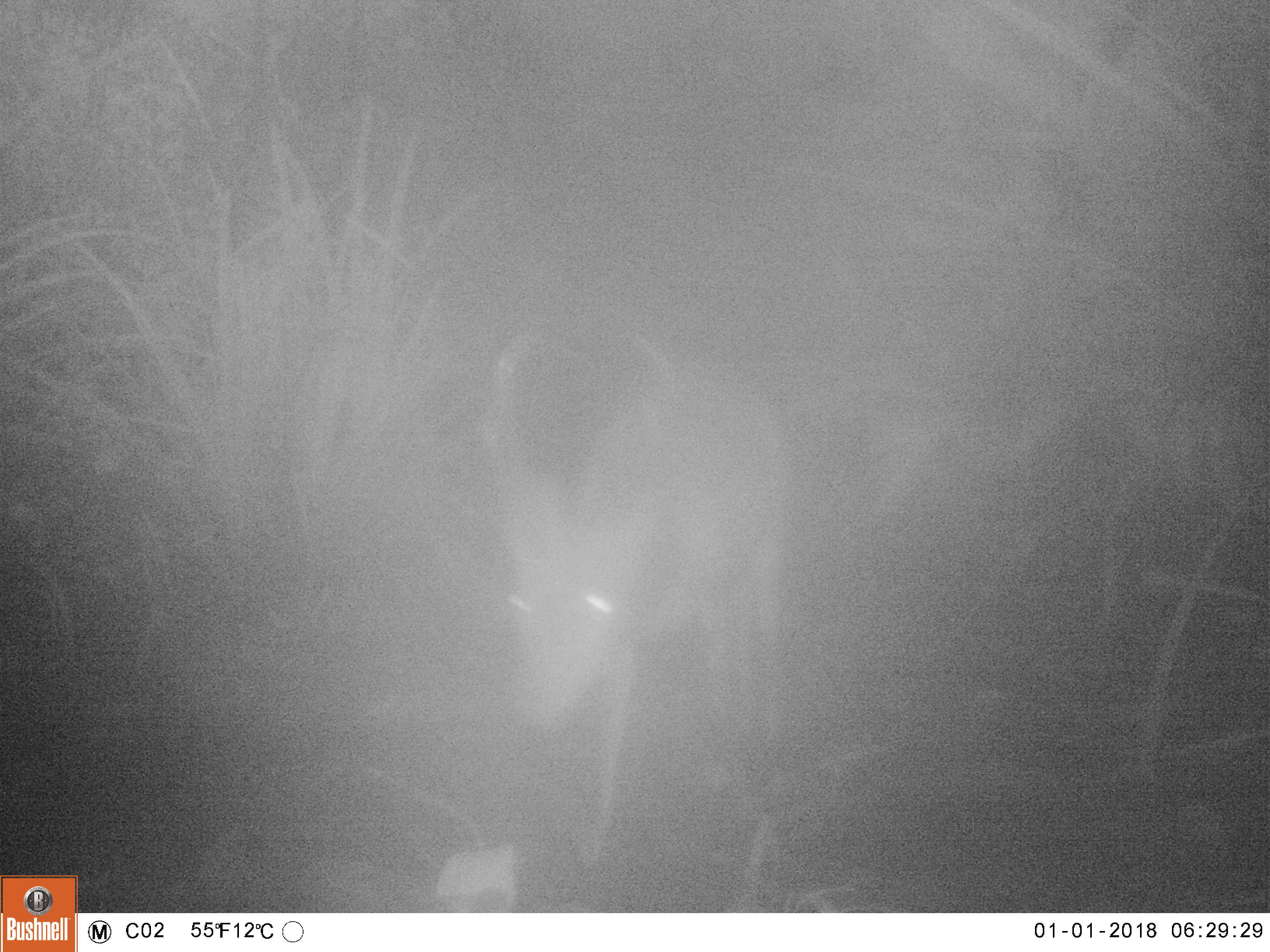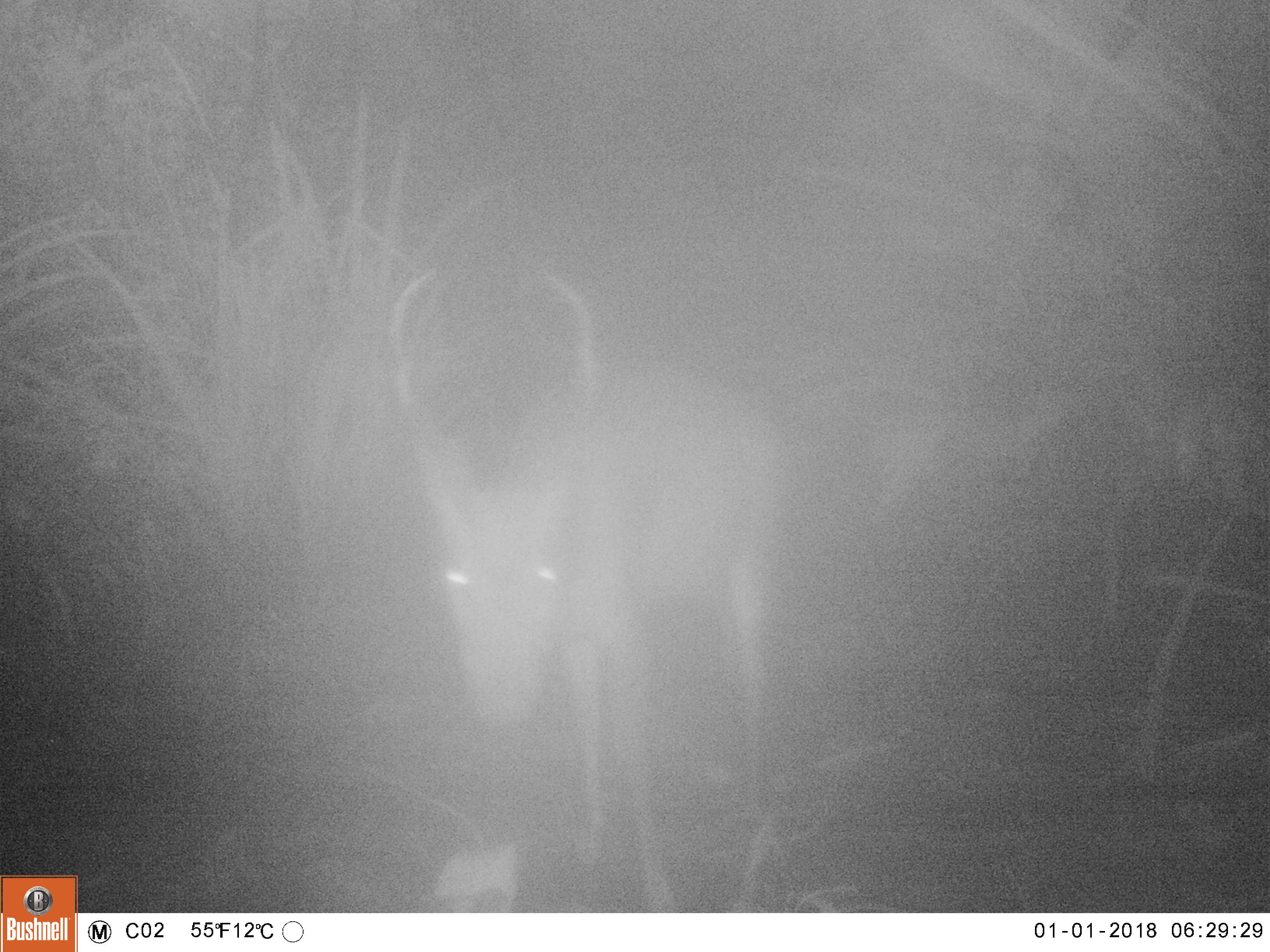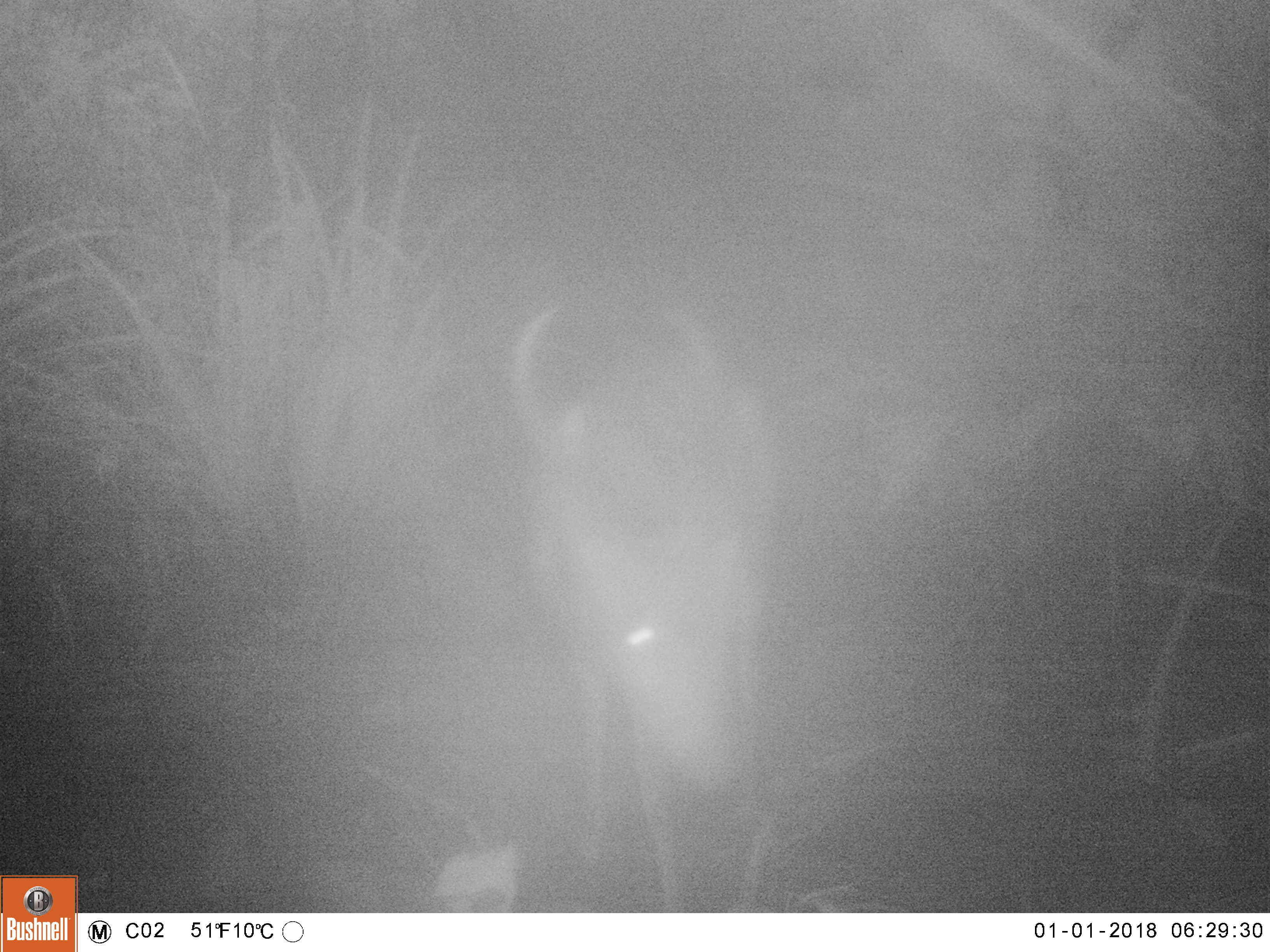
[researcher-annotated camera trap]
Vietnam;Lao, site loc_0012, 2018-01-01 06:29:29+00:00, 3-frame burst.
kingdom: Animalia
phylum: Chordata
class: Mammalia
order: Artiodactyla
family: Cervidae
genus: Muntiacus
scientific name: Muntiacus vuquangensis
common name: large-antlered muntjac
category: large antlered muntjac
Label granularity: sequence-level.